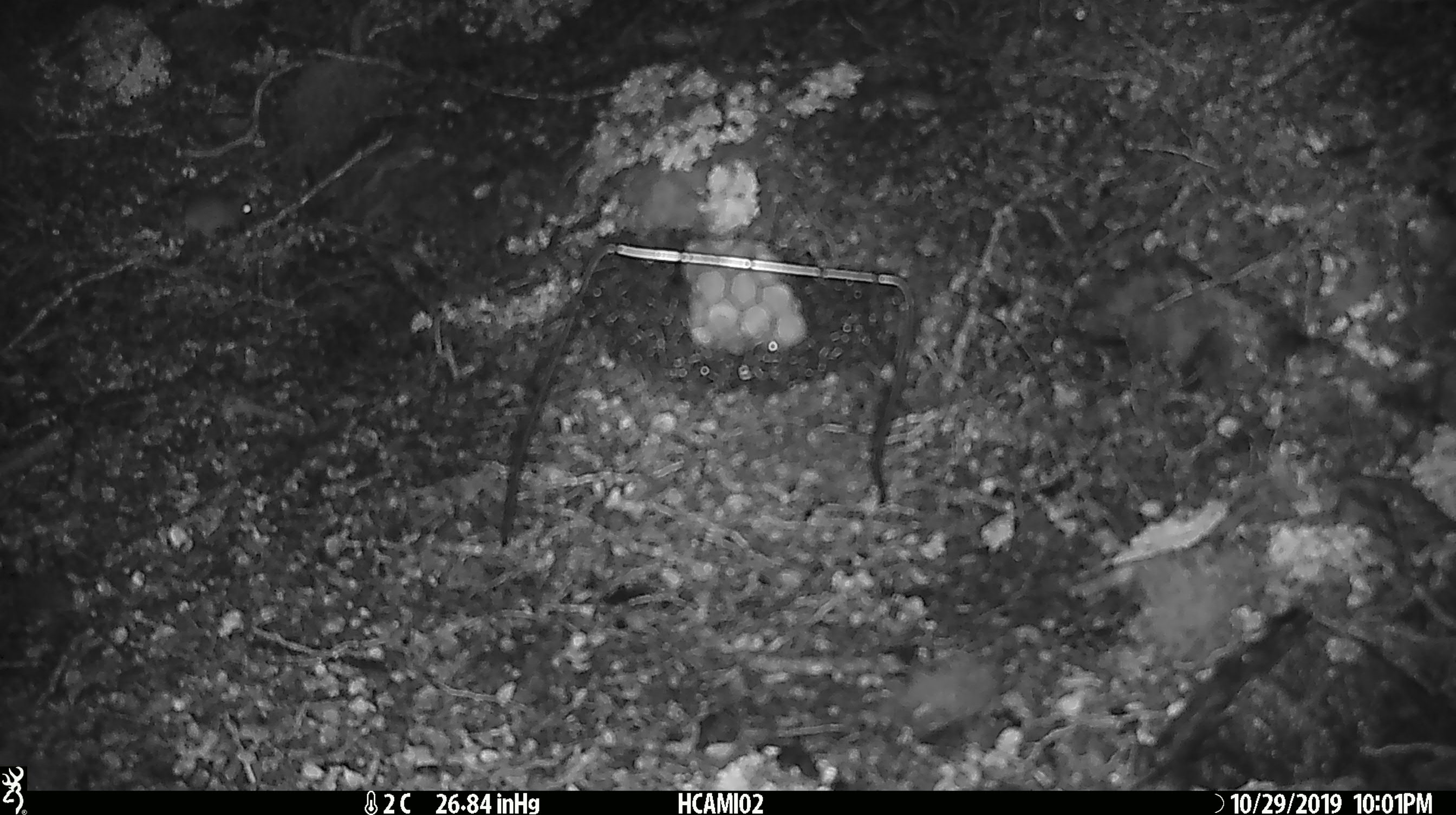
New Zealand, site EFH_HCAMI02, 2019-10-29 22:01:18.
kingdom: Animalia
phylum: Chordata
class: Mammalia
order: Rodentia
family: Muridae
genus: Mus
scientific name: Mus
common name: mouse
Mouse (Mus).